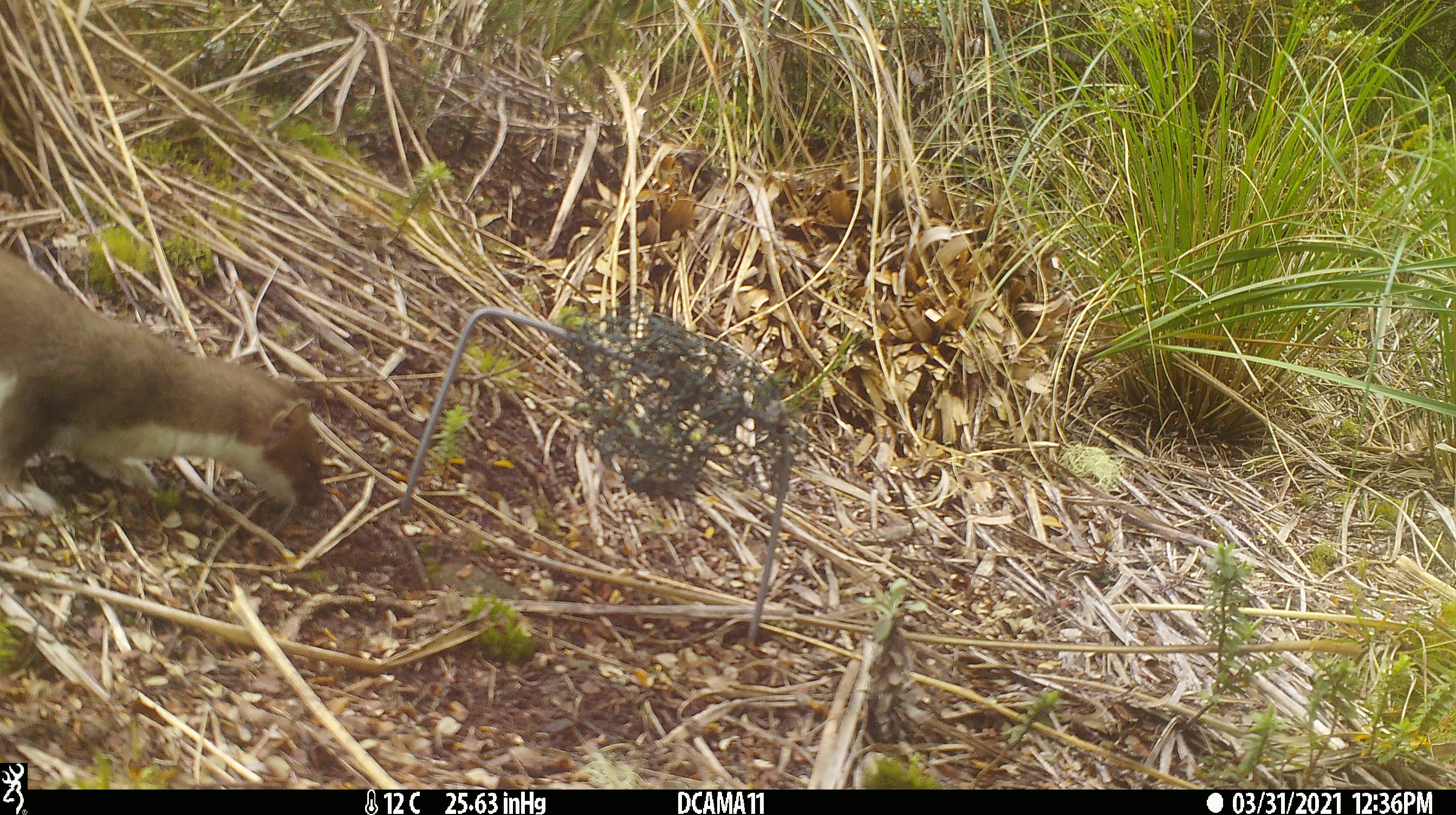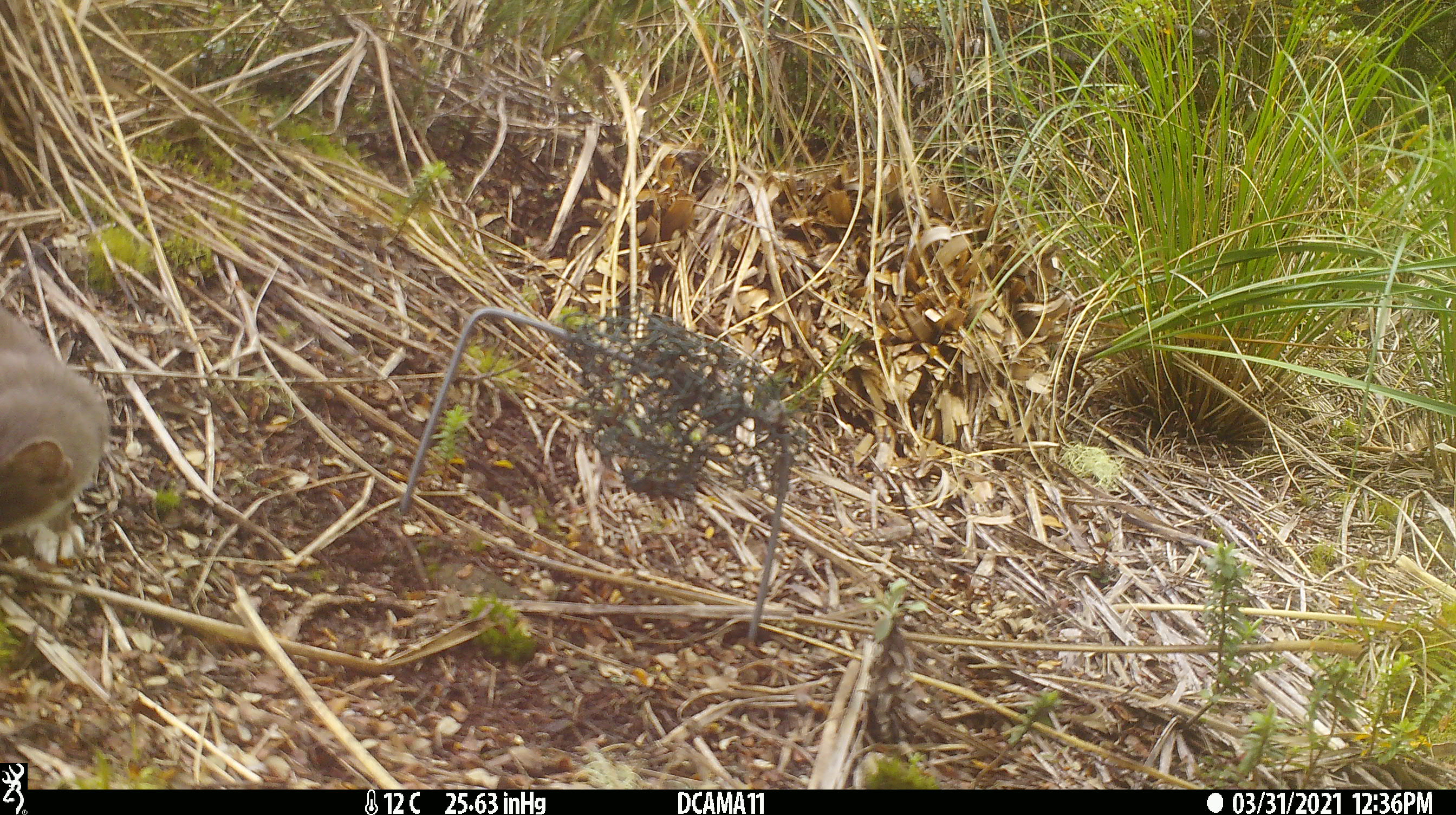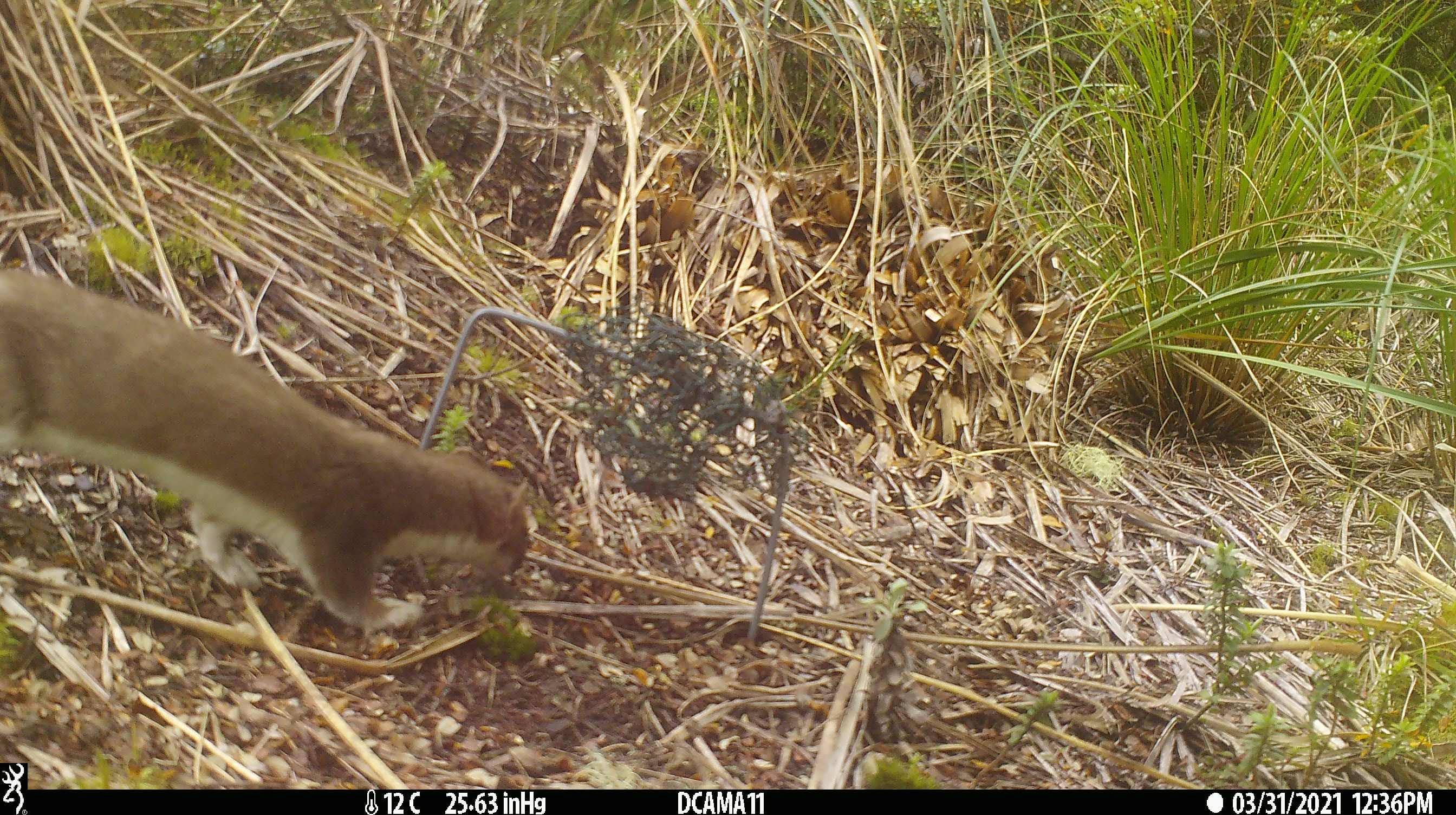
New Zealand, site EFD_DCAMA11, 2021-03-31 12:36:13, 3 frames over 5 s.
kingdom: Animalia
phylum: Chordata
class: Mammalia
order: Carnivora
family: Mustelidae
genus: Mustela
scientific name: Mustela erminea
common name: stoat